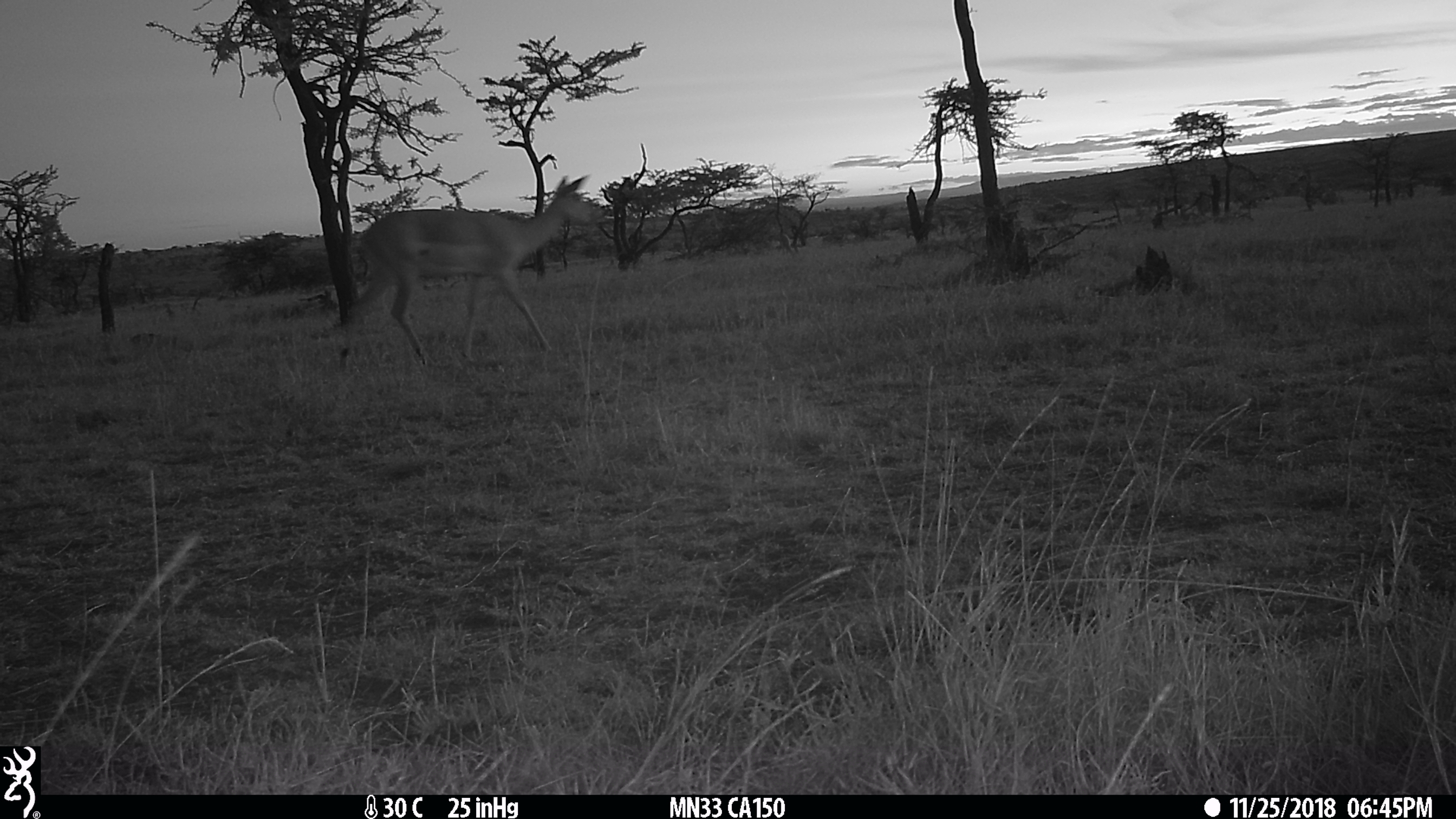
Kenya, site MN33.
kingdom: Animalia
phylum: Chordata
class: Mammalia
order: Artiodactyla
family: Bovidae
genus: Aepyceros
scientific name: Aepyceros melampus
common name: impala